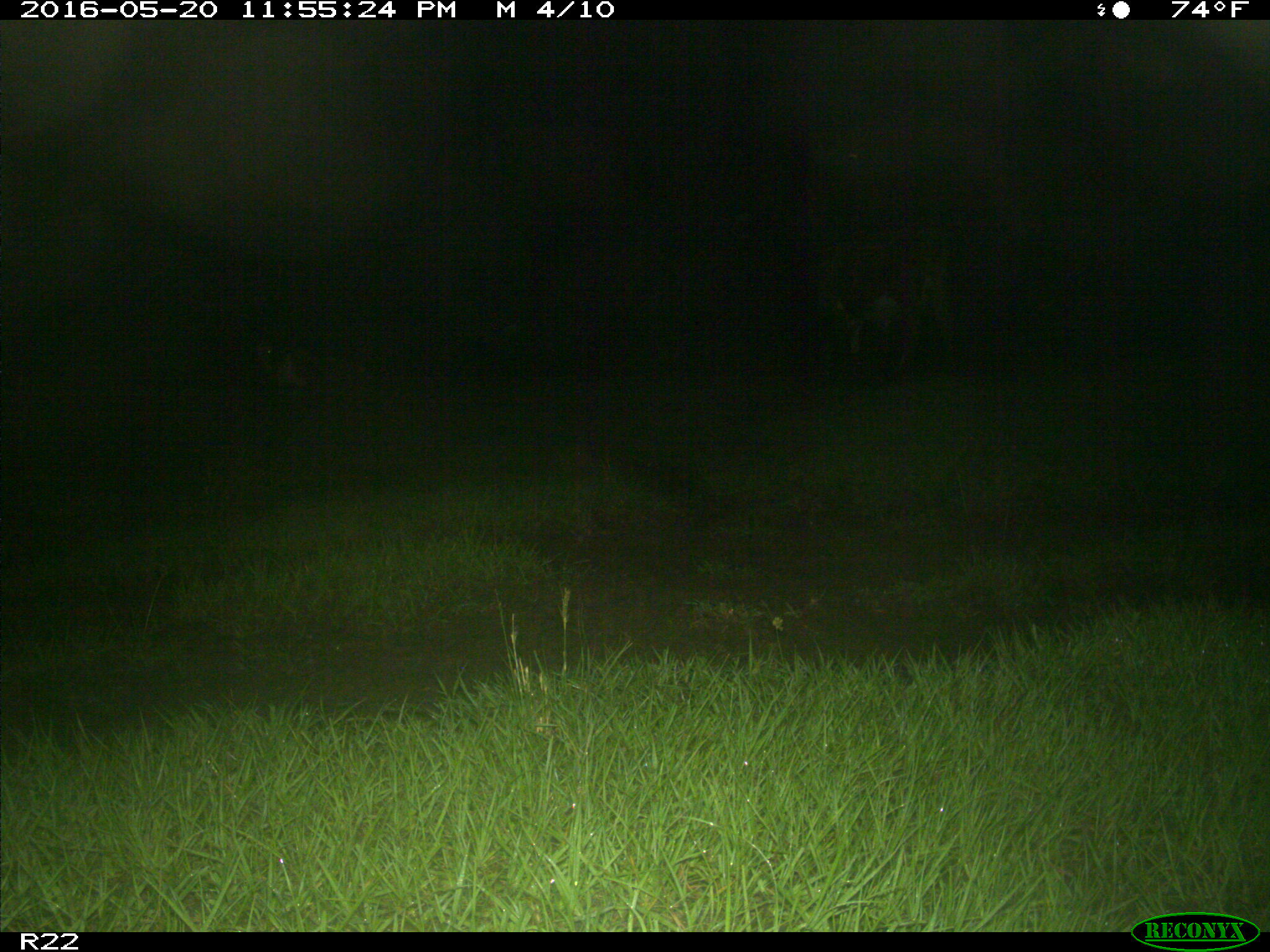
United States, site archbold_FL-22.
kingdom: Animalia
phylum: Chordata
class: Mammalia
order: Artiodactyla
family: Bovidae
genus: Bos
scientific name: Bos taurus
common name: domestic cow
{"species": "Bos taurus (domestic cow)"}